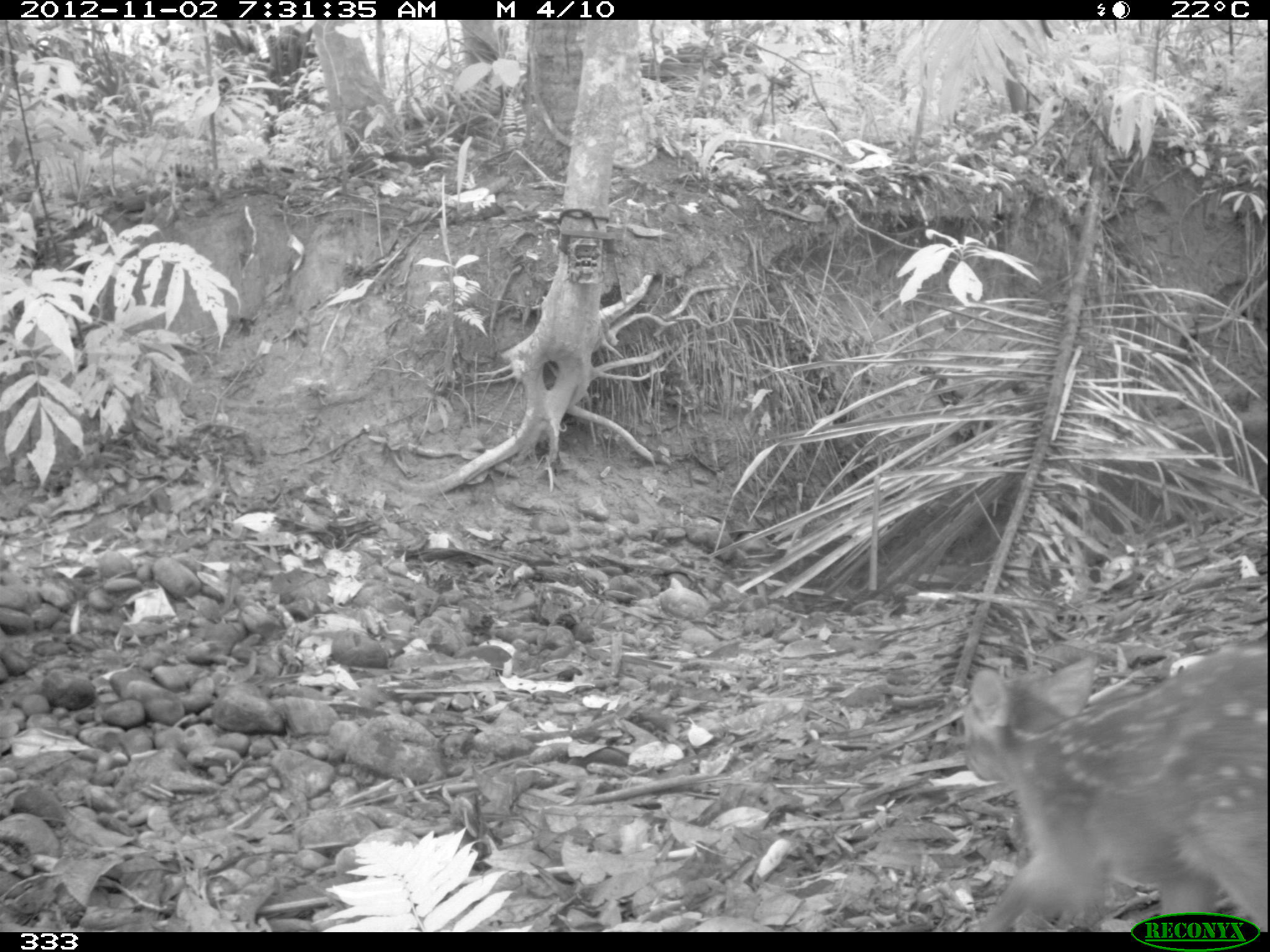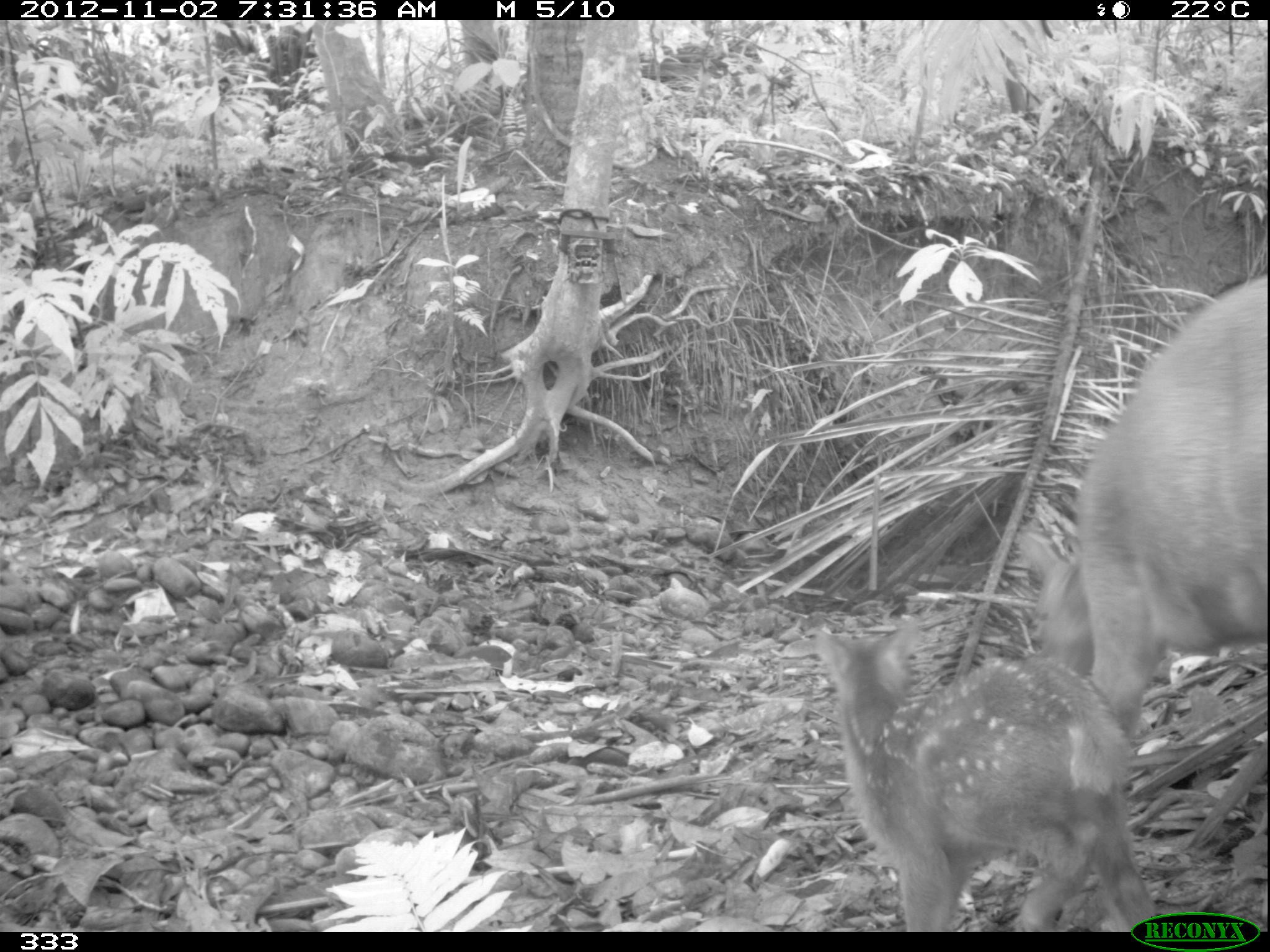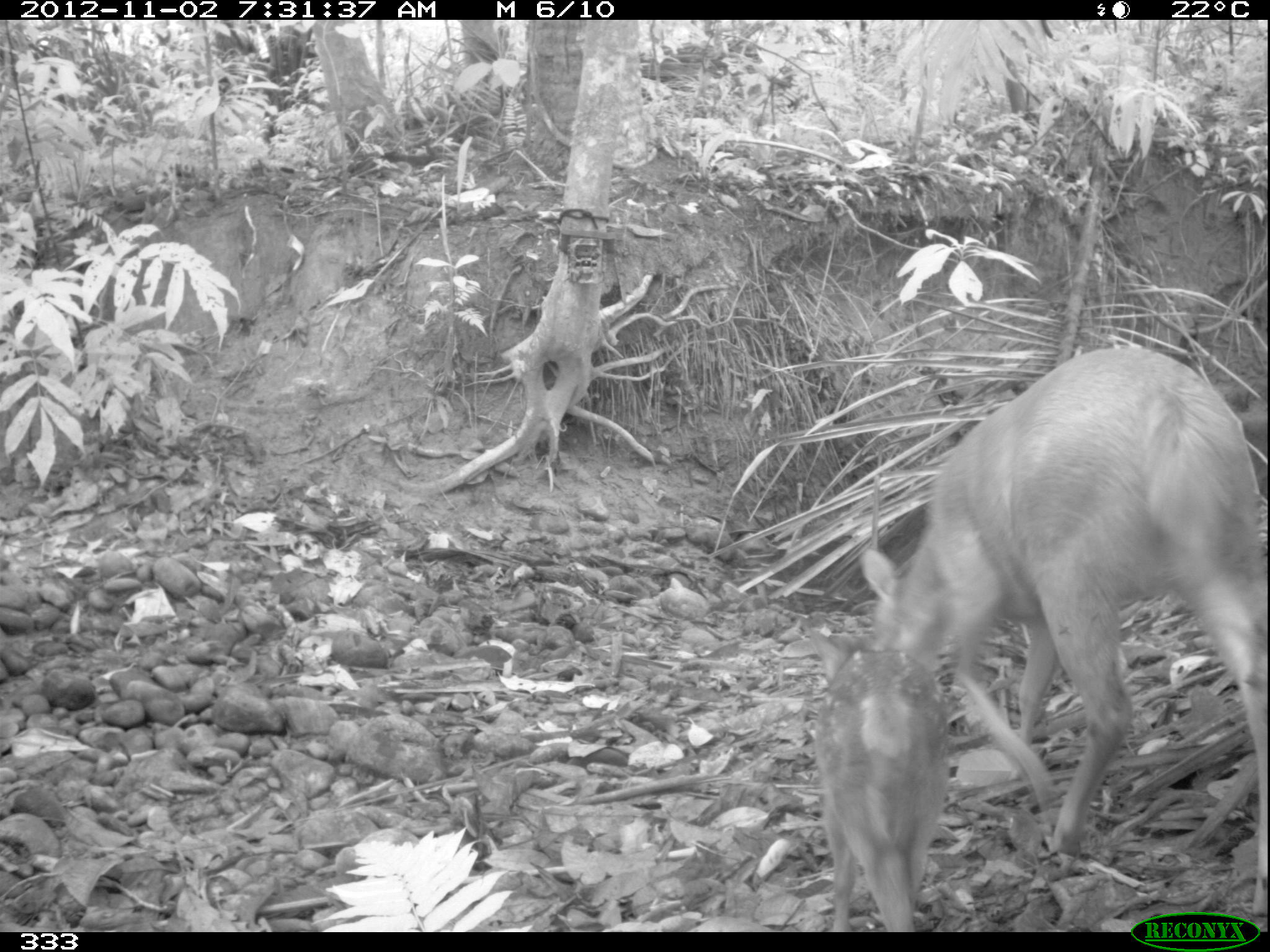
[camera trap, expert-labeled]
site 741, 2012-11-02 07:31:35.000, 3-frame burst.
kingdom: Animalia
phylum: Chordata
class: Mammalia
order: Artiodactyla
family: Cervidae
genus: Mazama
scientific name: Mazama americana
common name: red brocket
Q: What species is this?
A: Mazama americana (red brocket).